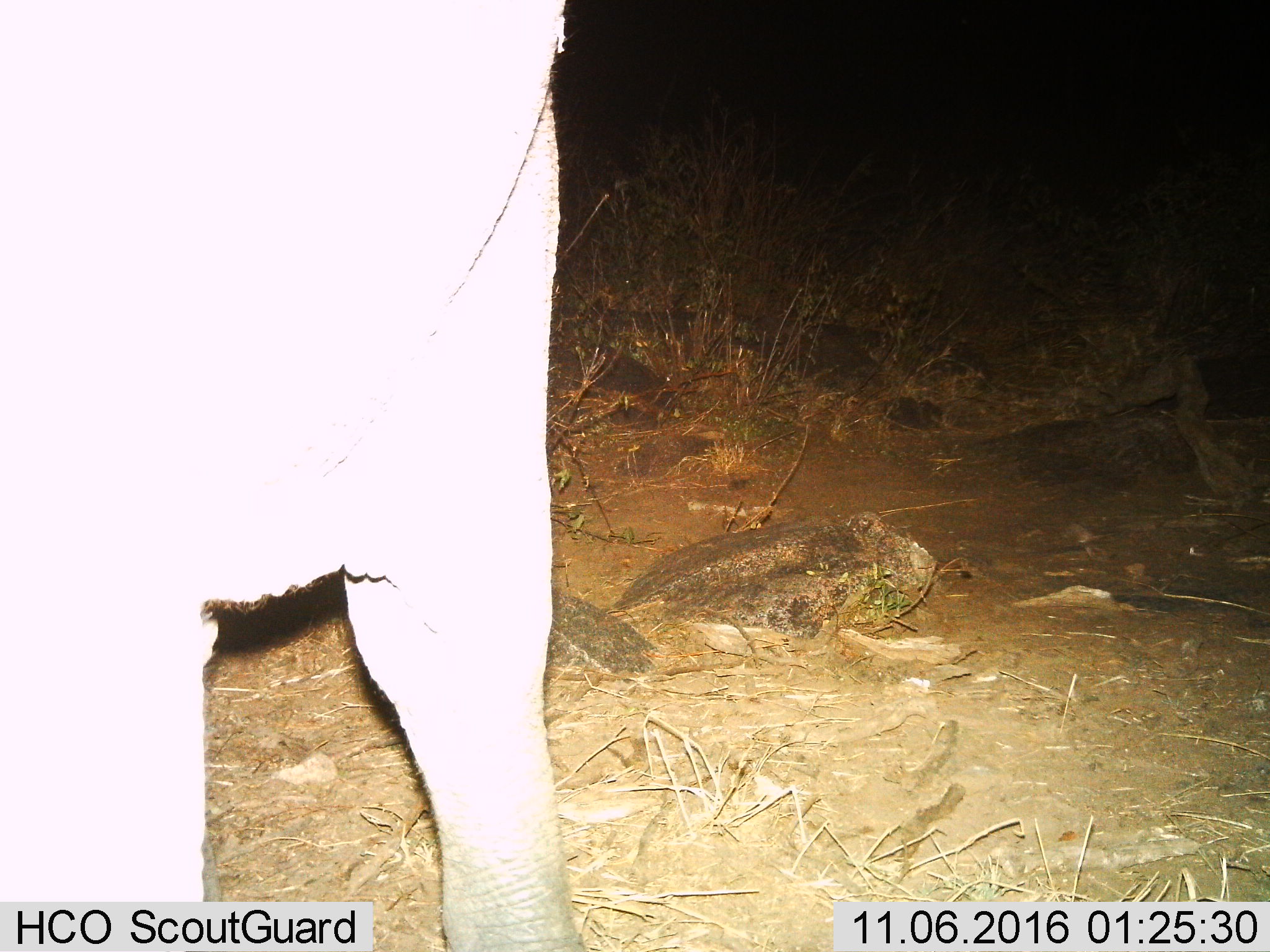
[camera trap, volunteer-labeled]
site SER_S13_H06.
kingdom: Animalia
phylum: Chordata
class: Mammalia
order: Proboscidea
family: Elephantidae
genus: Loxodonta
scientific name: Loxodonta africana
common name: african bush elephant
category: elephant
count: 1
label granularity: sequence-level